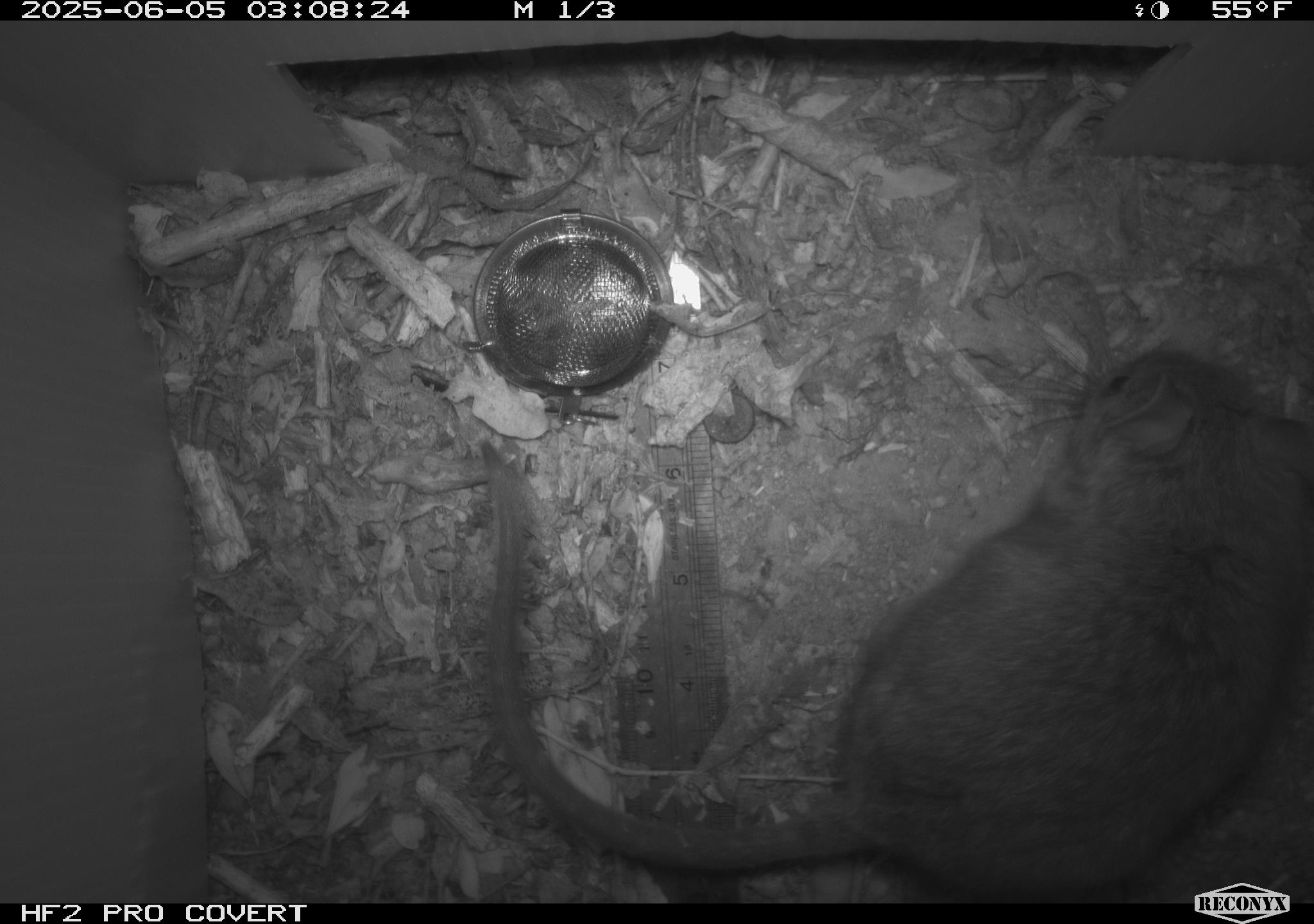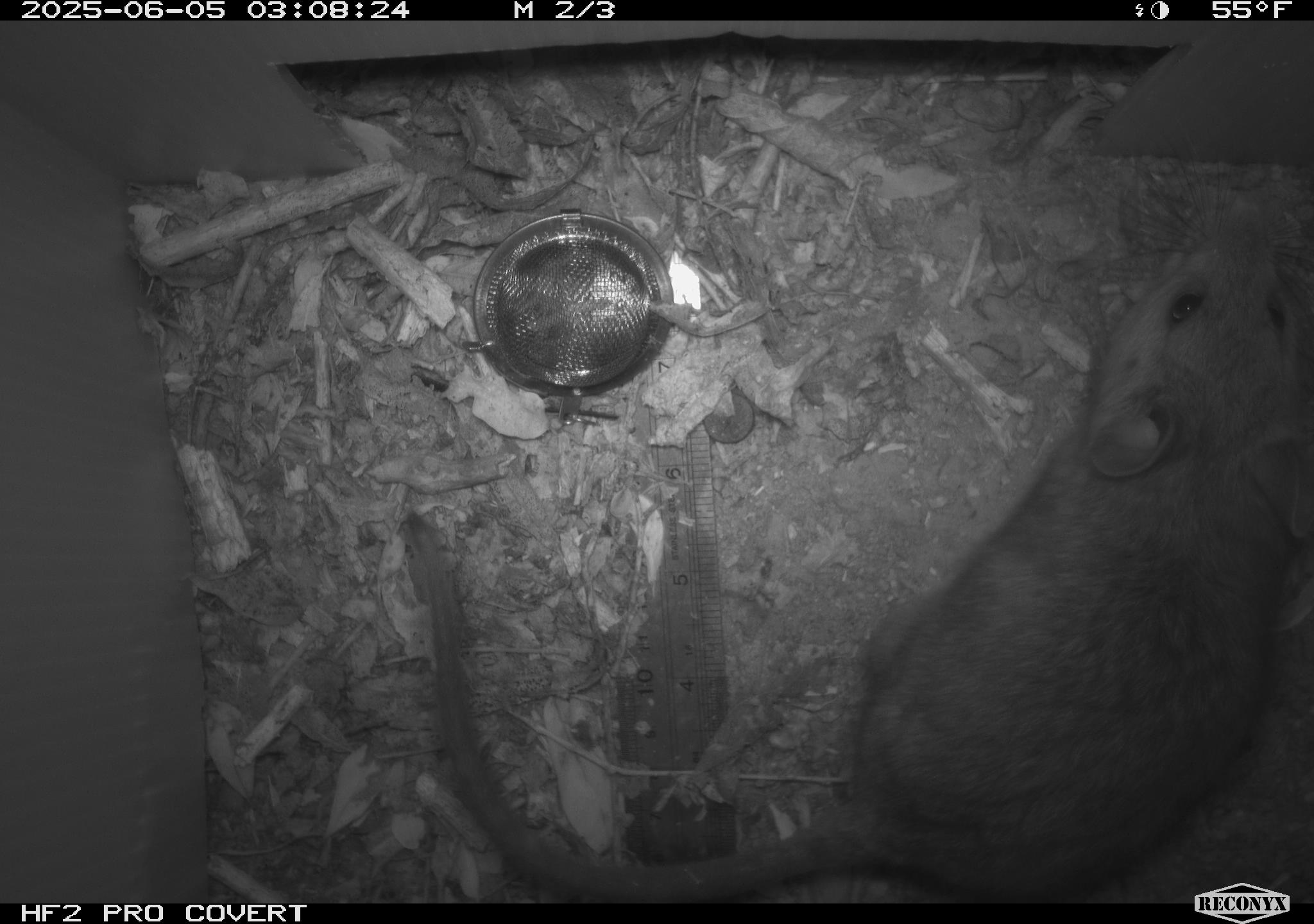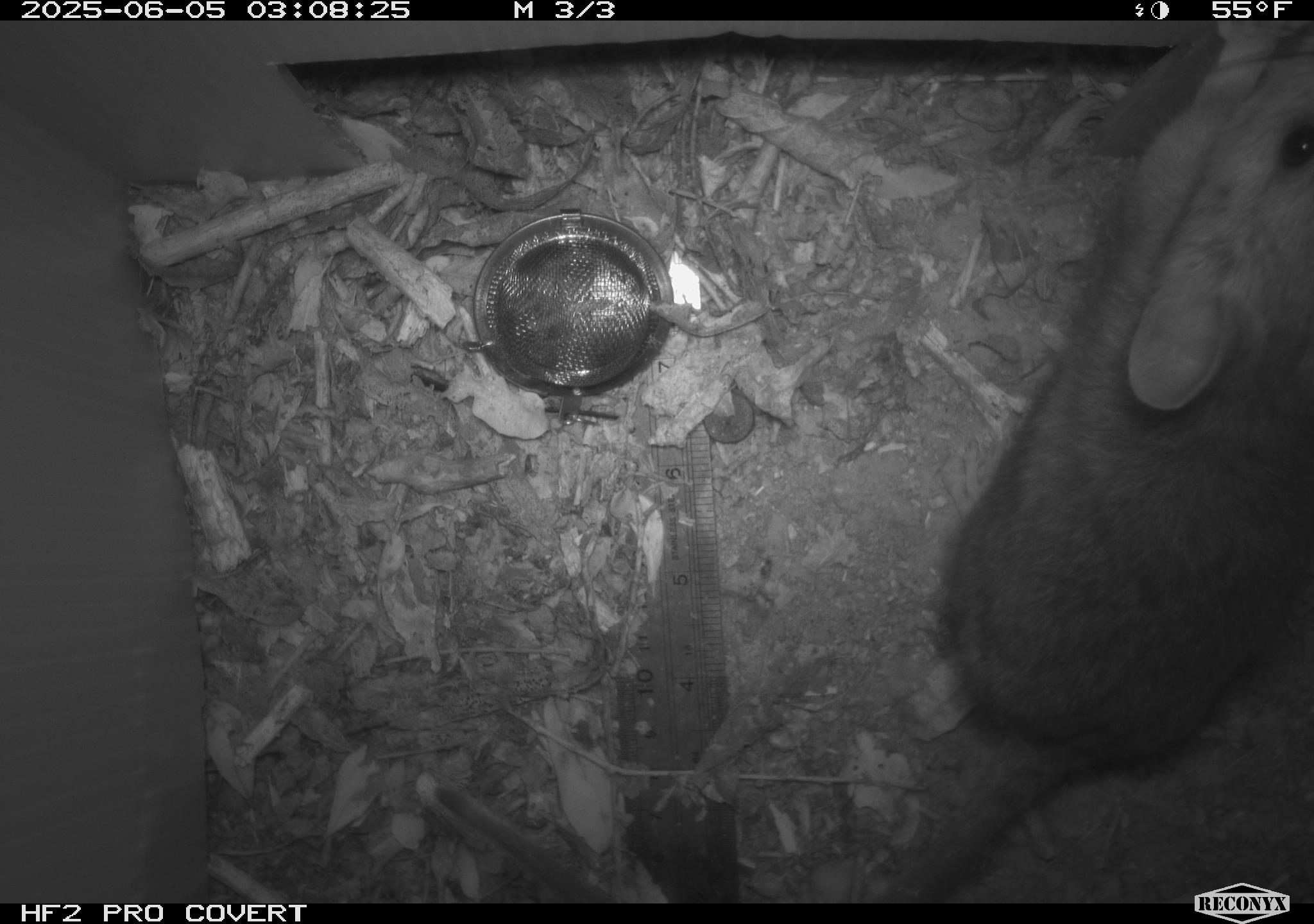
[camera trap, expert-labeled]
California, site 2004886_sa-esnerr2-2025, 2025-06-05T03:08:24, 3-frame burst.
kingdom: Animalia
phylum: Chordata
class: Mammalia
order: Rodentia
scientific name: Rodentia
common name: rodent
Rodent (Rodentia).